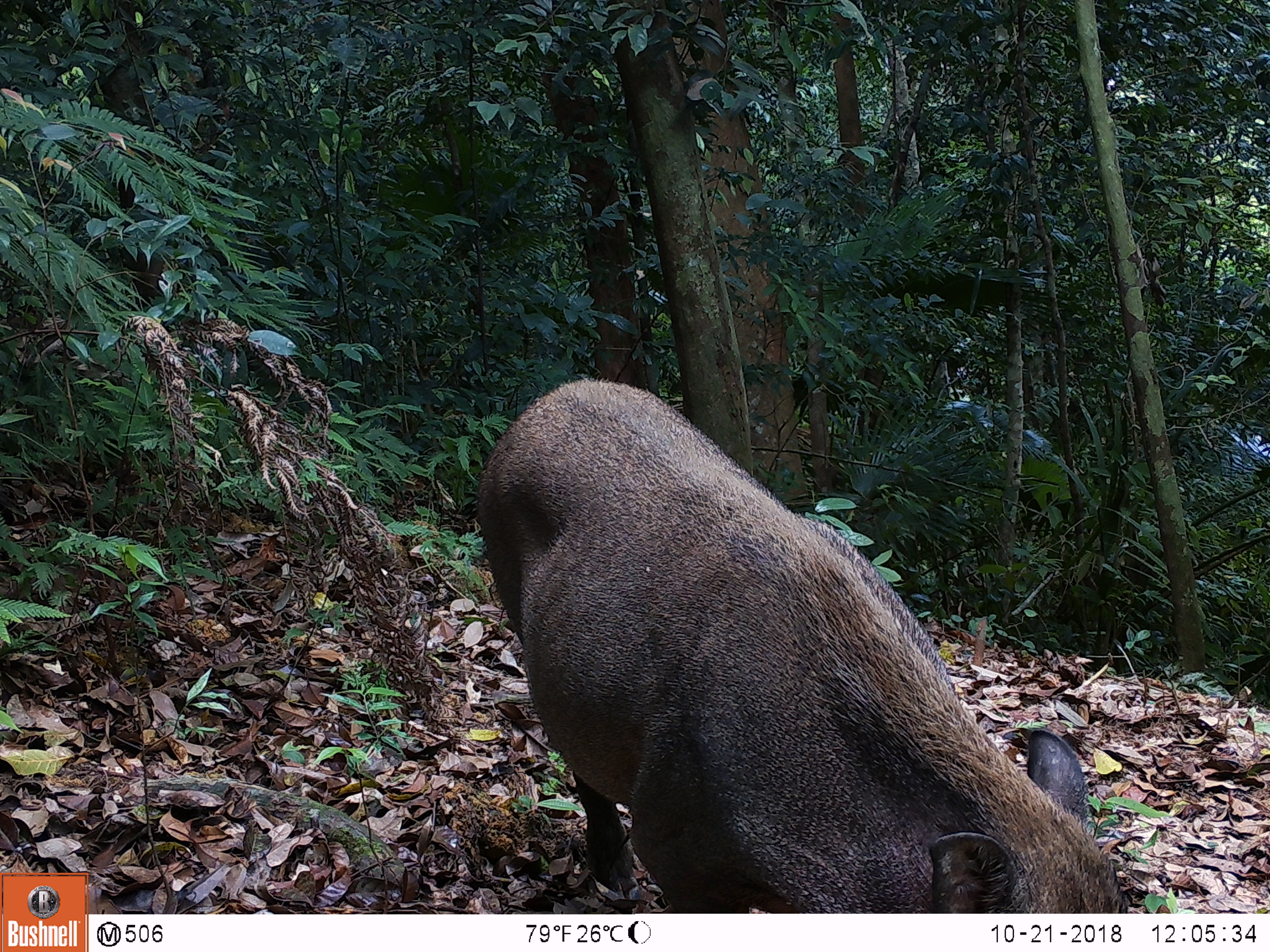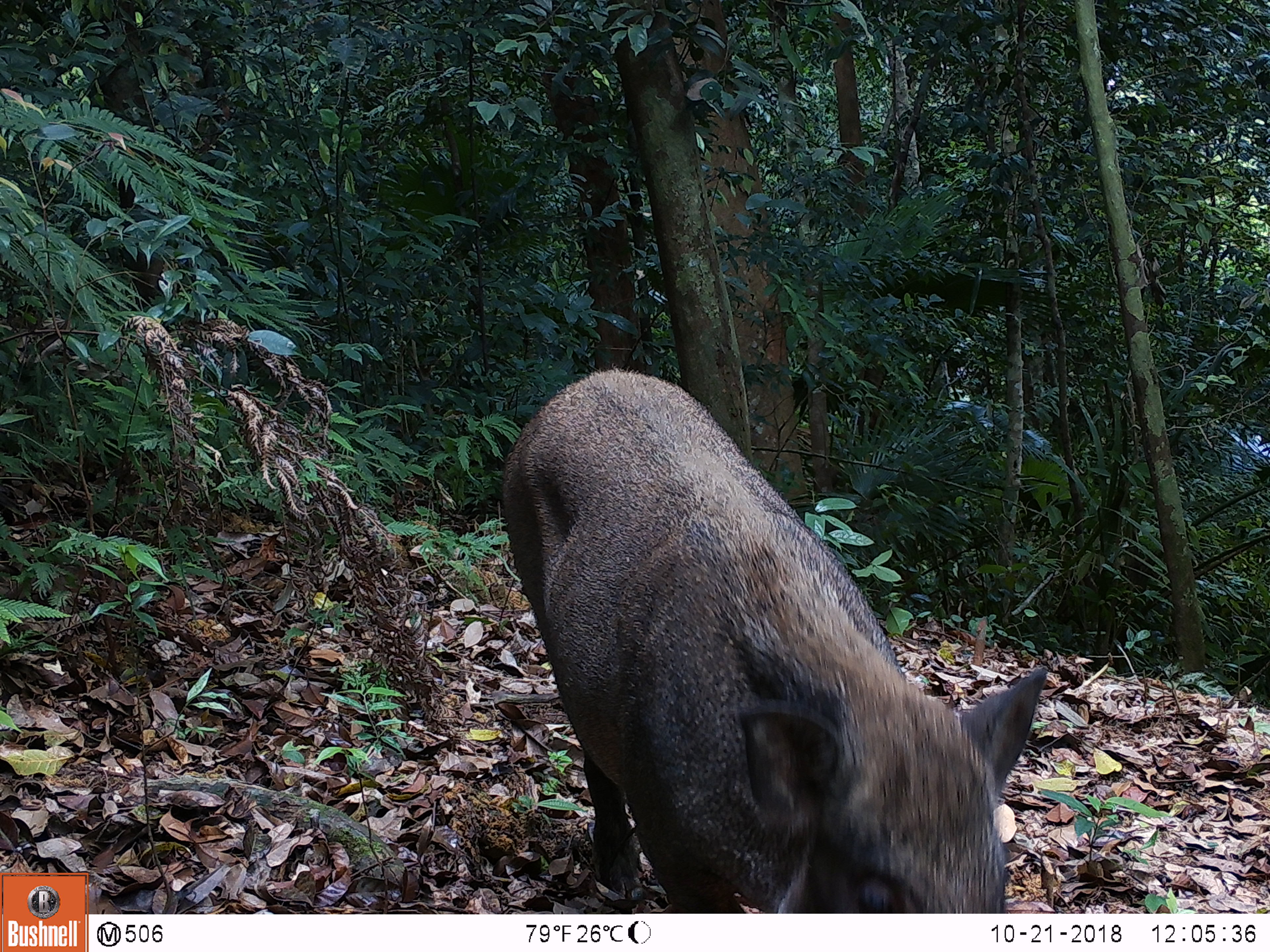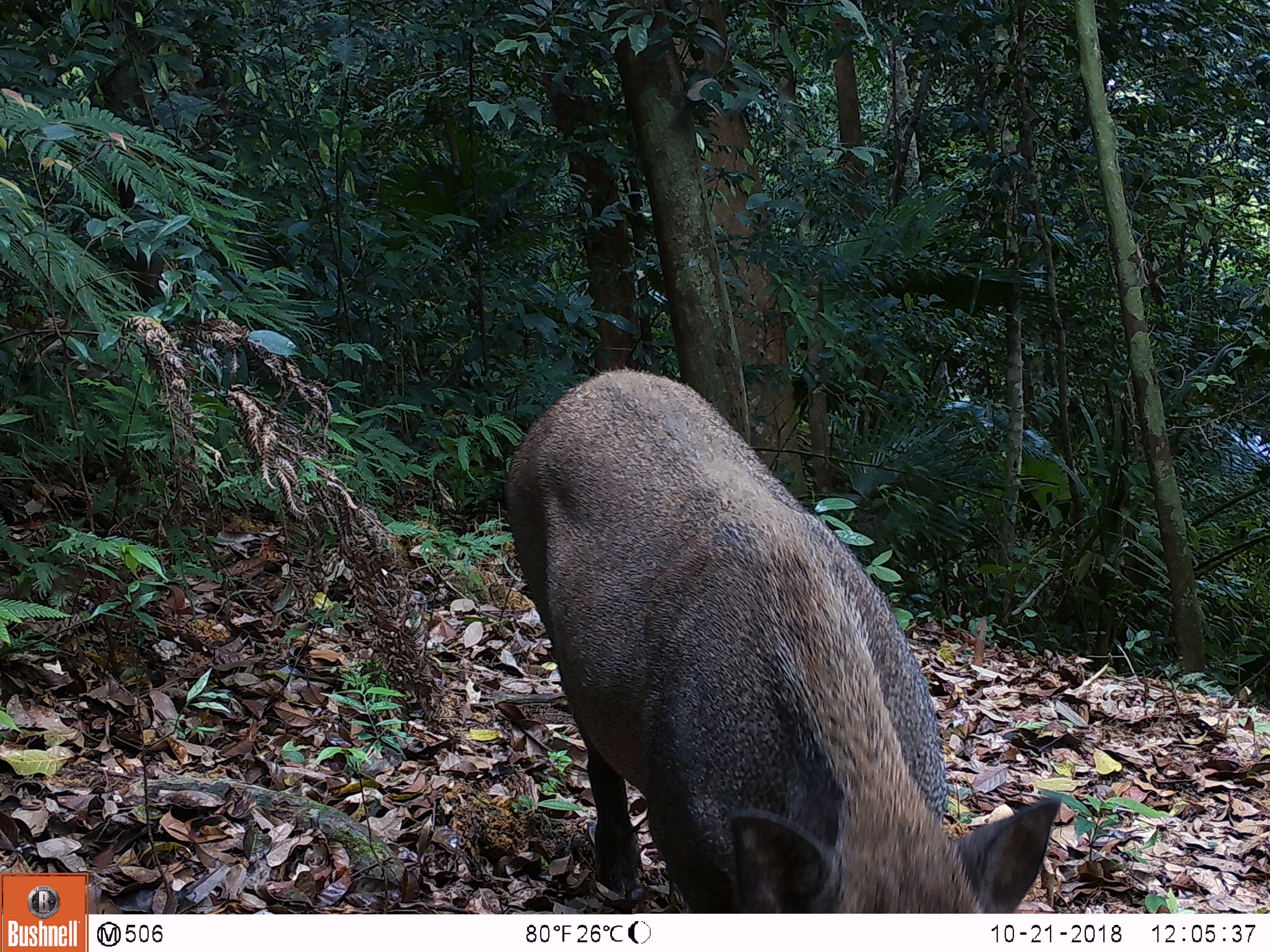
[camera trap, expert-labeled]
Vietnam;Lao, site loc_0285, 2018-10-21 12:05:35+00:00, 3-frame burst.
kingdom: Animalia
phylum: Chordata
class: Mammalia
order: Artiodactyla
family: Suidae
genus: Sus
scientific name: Sus scrofa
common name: eurasian wild pig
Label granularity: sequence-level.